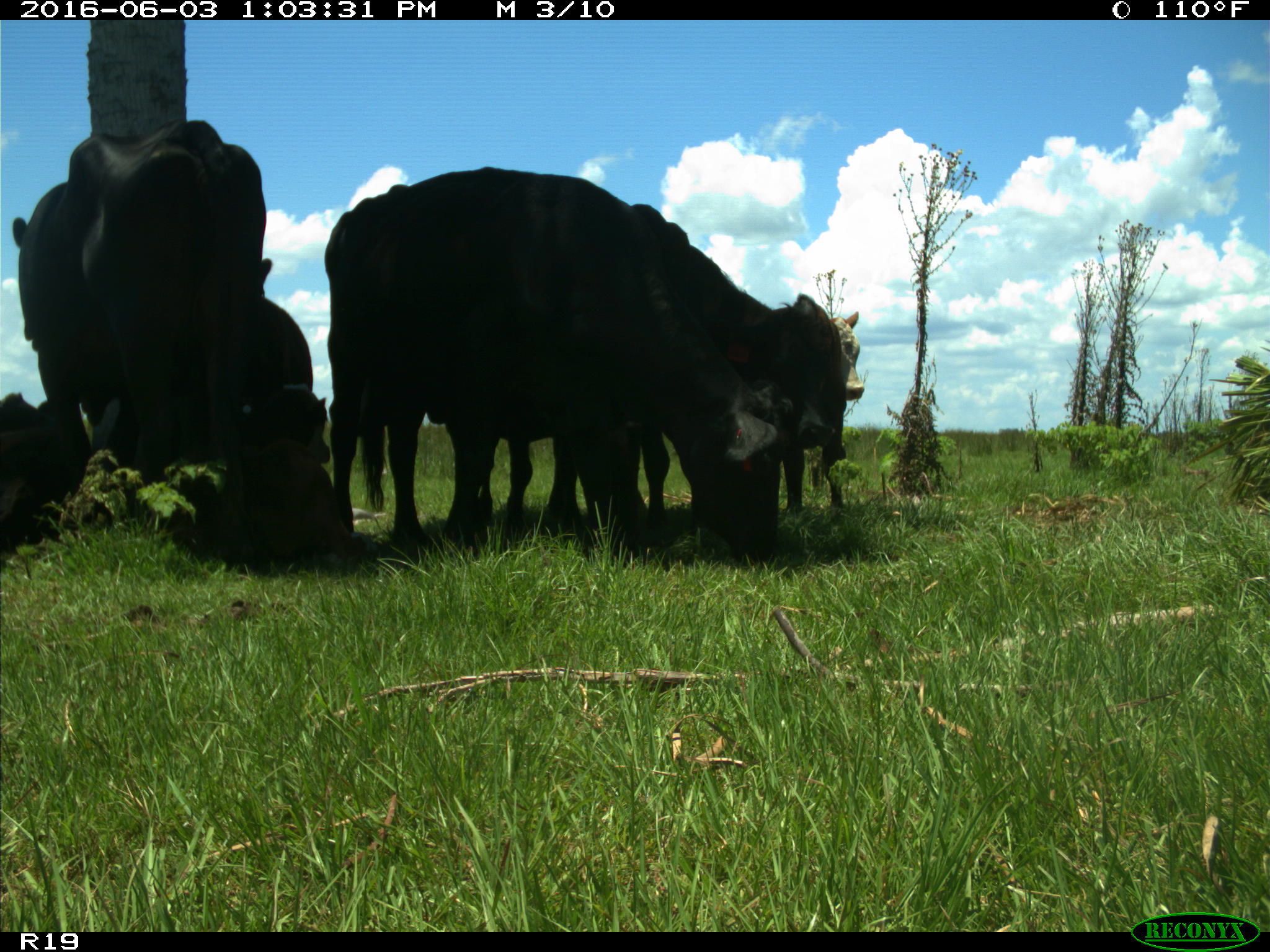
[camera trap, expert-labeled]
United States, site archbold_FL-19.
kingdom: Animalia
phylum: Chordata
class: Mammalia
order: Artiodactyla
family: Bovidae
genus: Bos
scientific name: Bos taurus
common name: domestic cow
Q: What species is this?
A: Bos taurus (domestic cow).